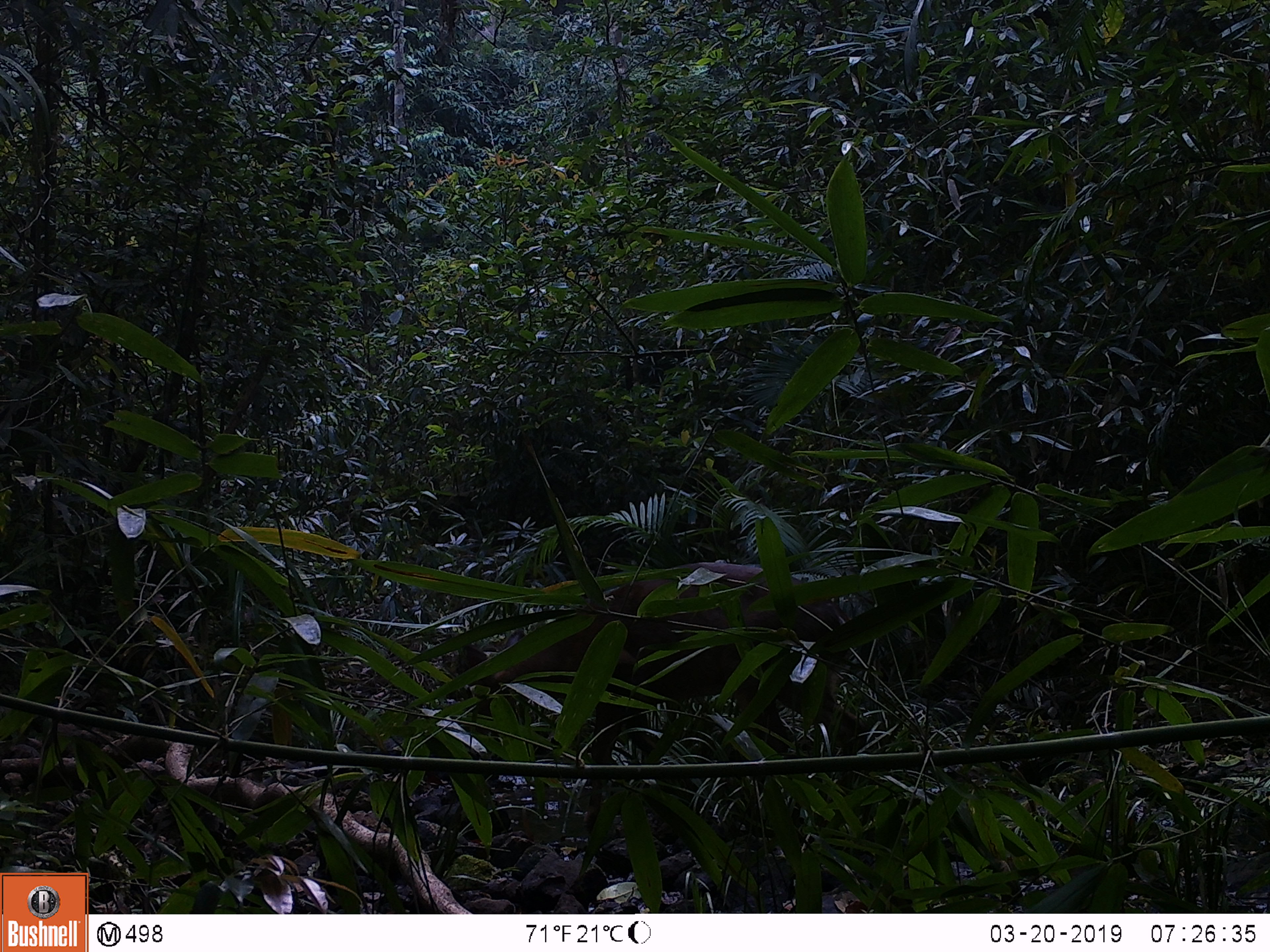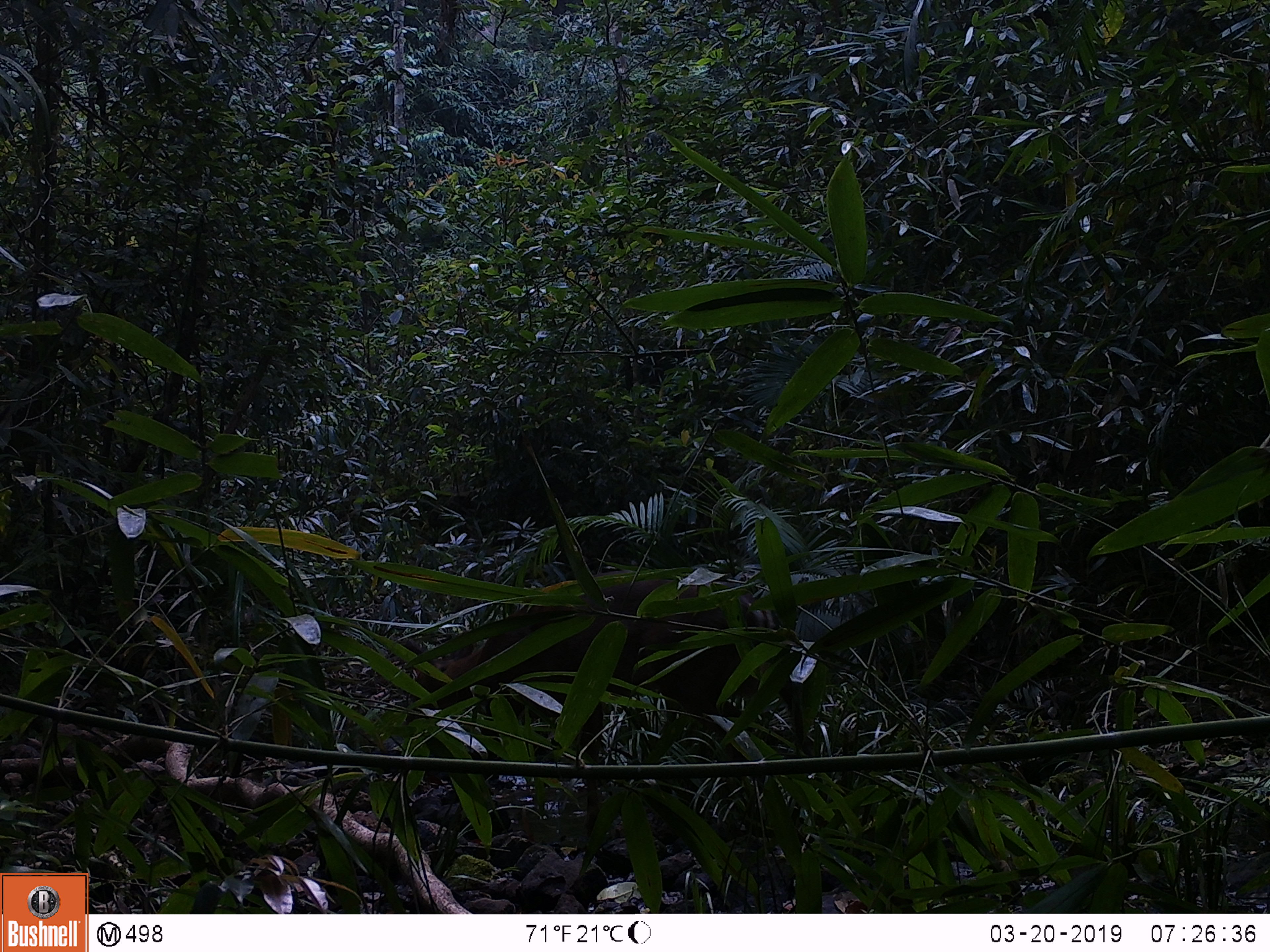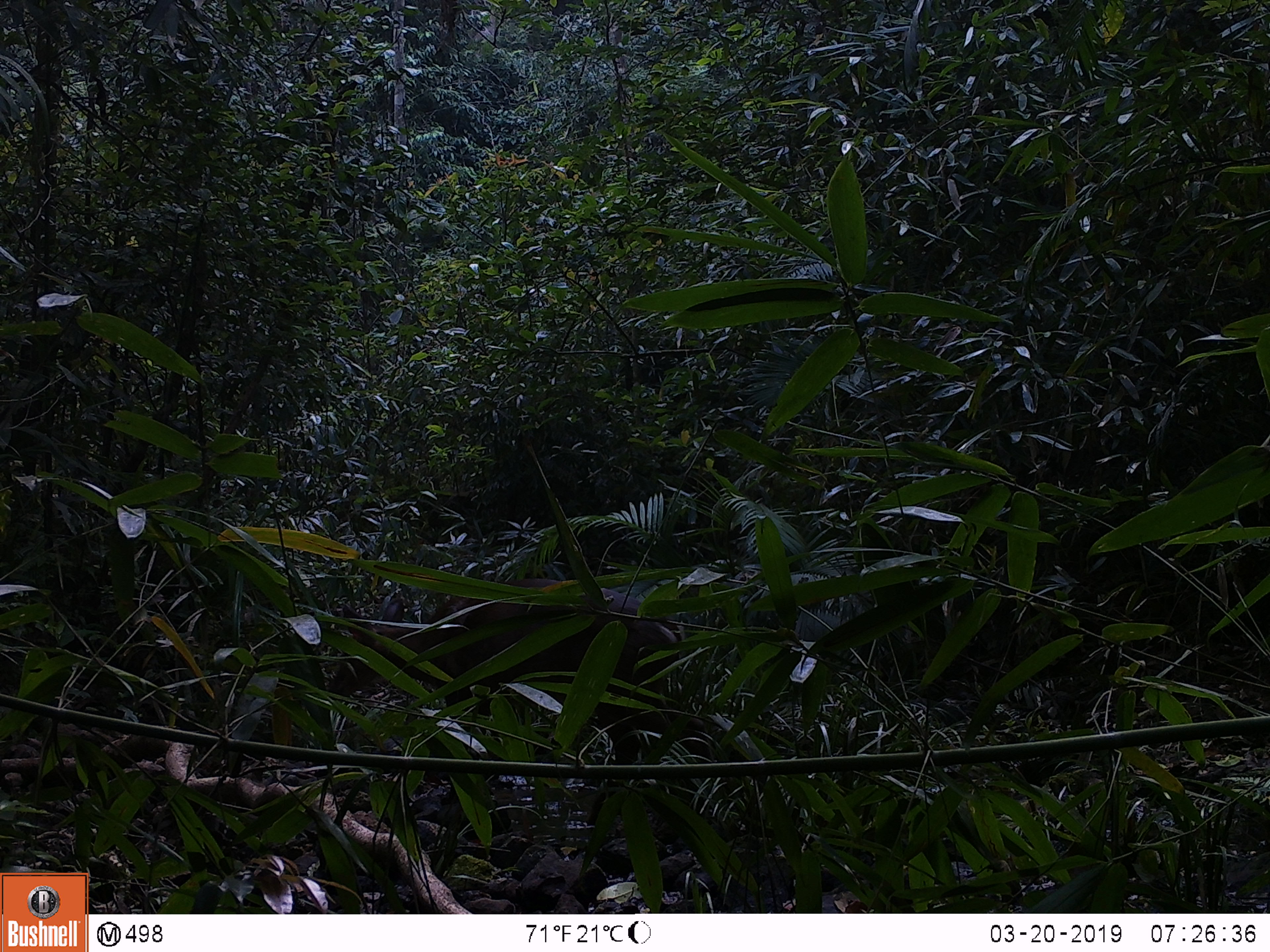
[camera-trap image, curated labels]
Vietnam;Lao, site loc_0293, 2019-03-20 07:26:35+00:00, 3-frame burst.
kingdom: Animalia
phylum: Chordata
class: Mammalia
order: Artiodactyla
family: Cervidae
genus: Muntiacus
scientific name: Muntiacus rooseveltorum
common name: roosevelt's muntjac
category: roosevelts muntjac group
Roosevelts muntjac group (roosevelt's muntjac) (Muntiacus rooseveltorum). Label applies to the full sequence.